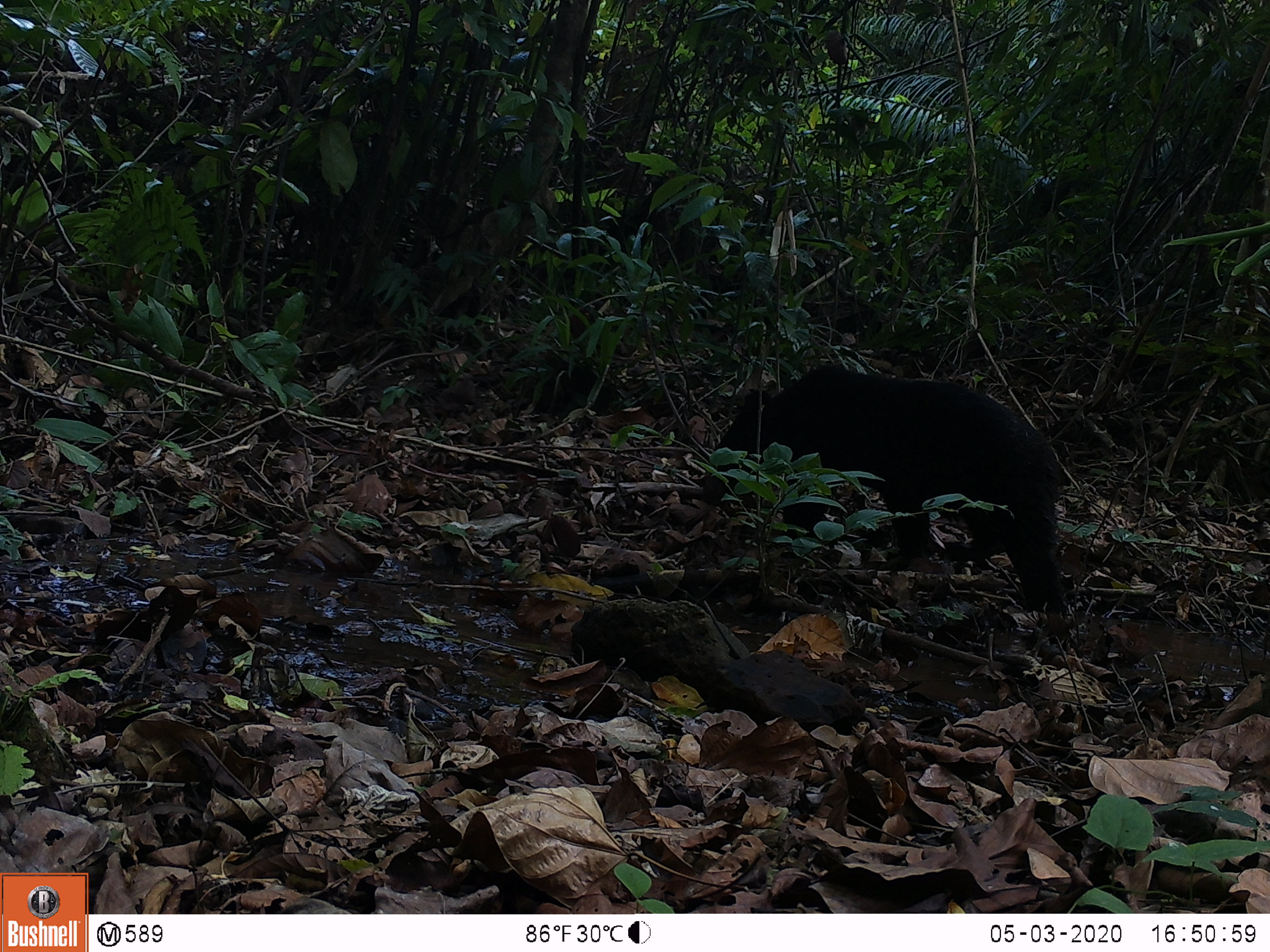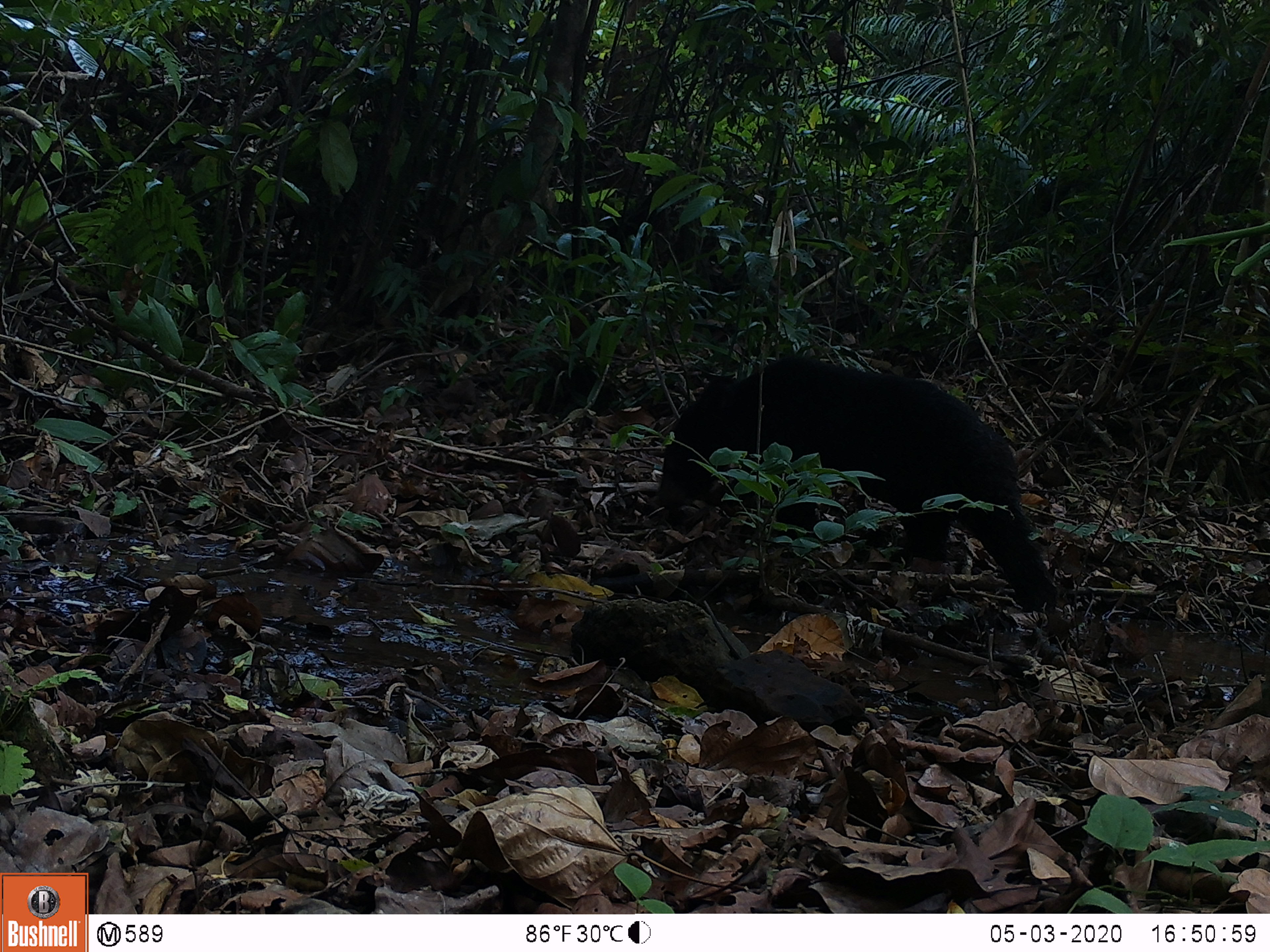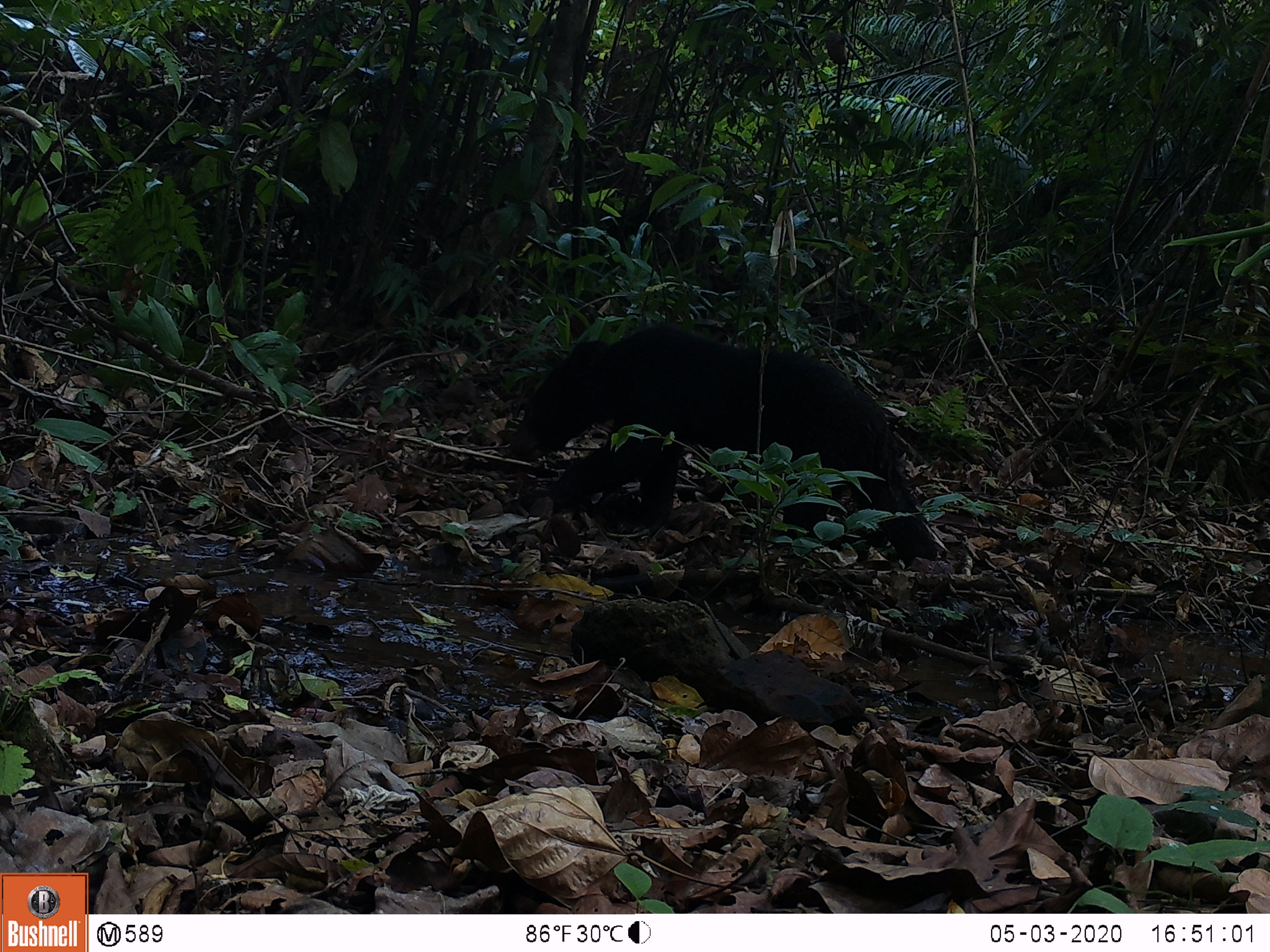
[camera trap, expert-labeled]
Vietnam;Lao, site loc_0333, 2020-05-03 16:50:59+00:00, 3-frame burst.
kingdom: Animalia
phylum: Chordata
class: Mammalia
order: Carnivora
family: Ursidae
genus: Ursus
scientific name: Ursus thibetanus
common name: asian black bear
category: asiatic black bear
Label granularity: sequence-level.